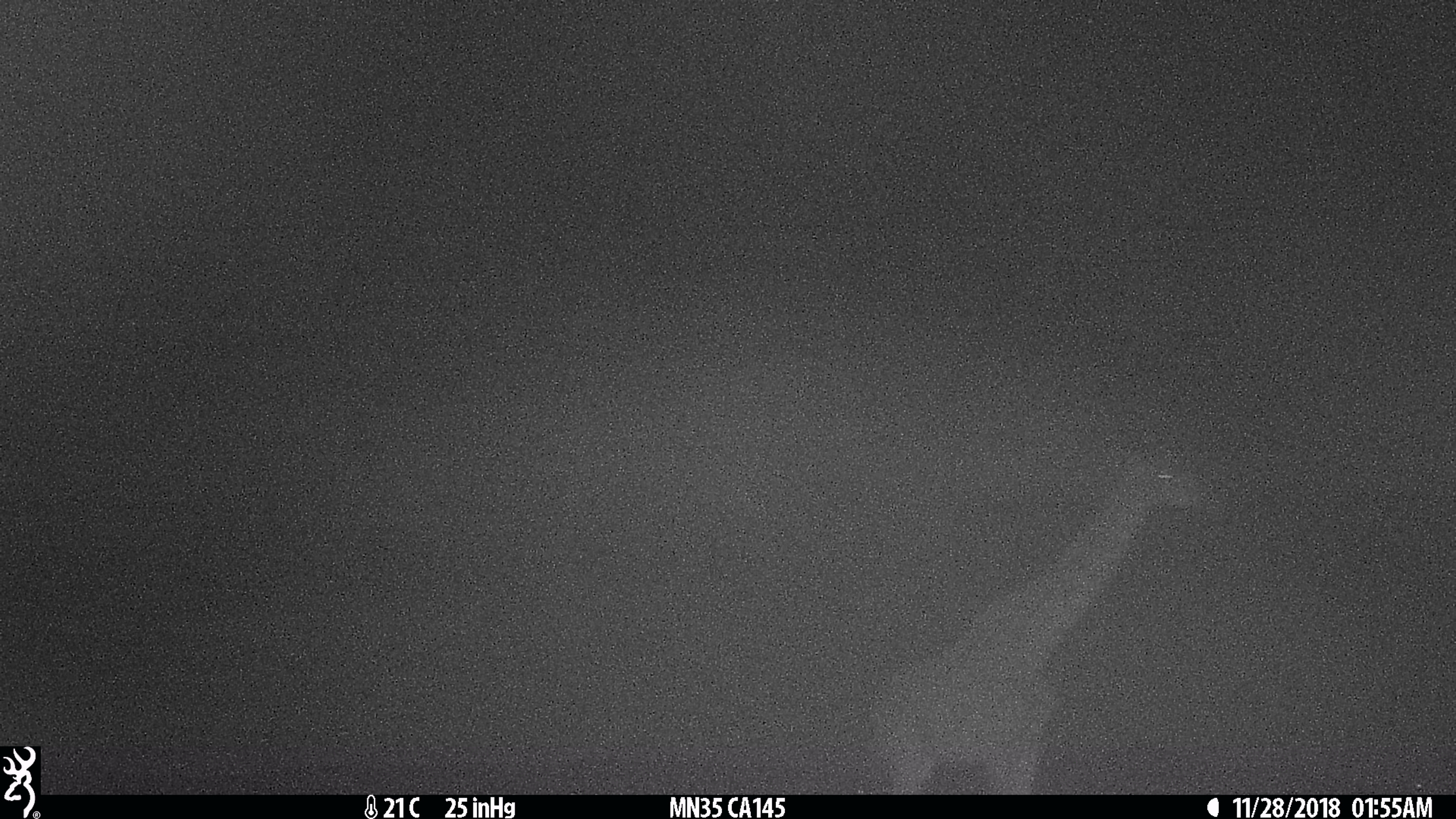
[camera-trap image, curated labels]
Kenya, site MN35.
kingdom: Animalia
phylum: Chordata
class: Mammalia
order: Artiodactyla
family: Giraffidae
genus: Giraffa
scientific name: Giraffa camelopardalis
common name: northern giraffe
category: giraffe